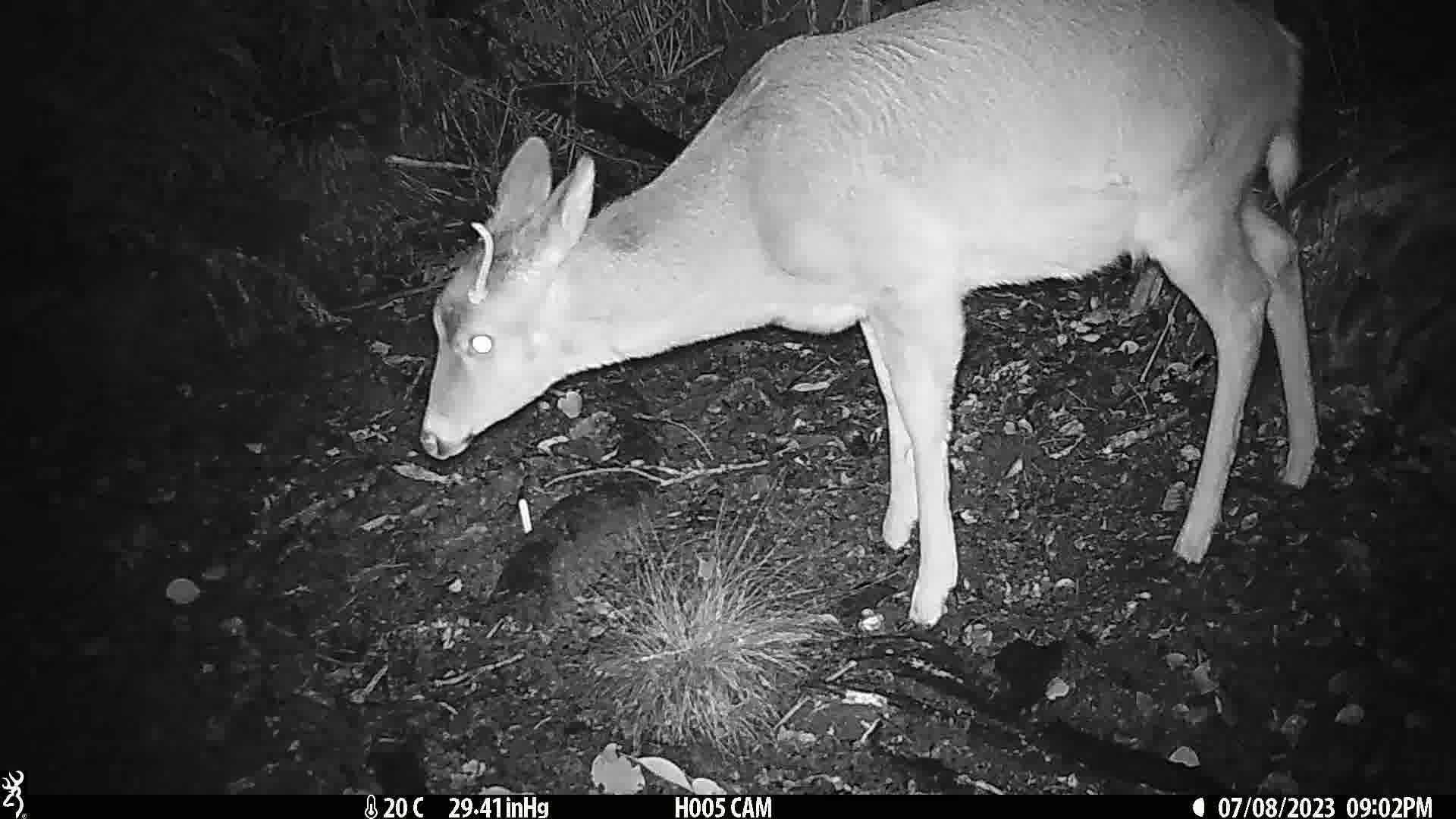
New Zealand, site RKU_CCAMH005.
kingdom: Animalia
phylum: Chordata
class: Mammalia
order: Artiodactyla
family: Cervidae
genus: Odocoileus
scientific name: Odocoileus virginianus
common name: white-tailed deer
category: white tailed deer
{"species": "white tailed deer (white-tailed deer) (Odocoileus virginianus)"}